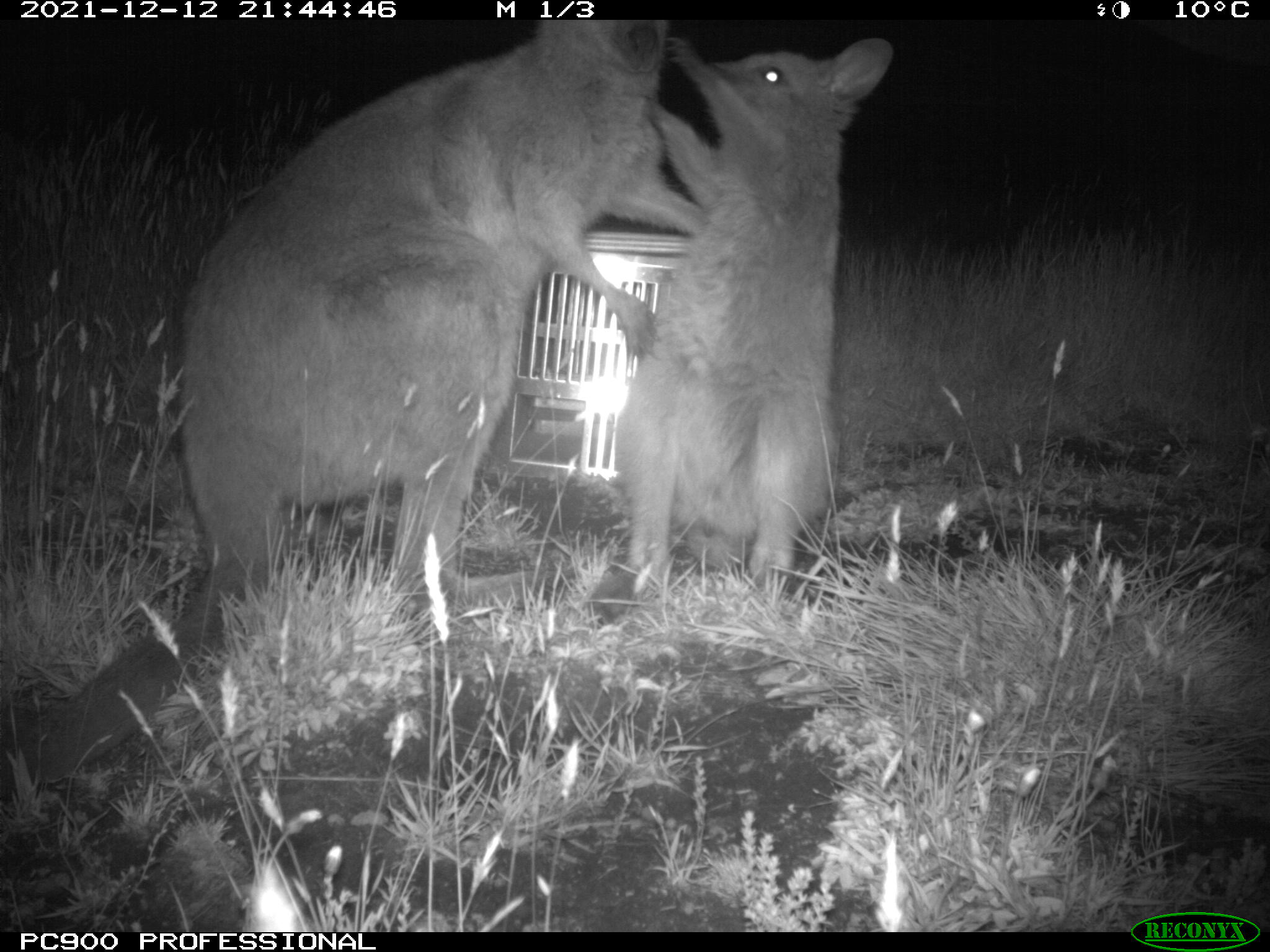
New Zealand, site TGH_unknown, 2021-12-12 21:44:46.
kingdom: Animalia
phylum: Chordata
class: Mammalia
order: Diprotodontia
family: Macropodidae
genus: Notamacropus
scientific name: Notamacropus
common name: wallaby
Wallaby (Notamacropus).